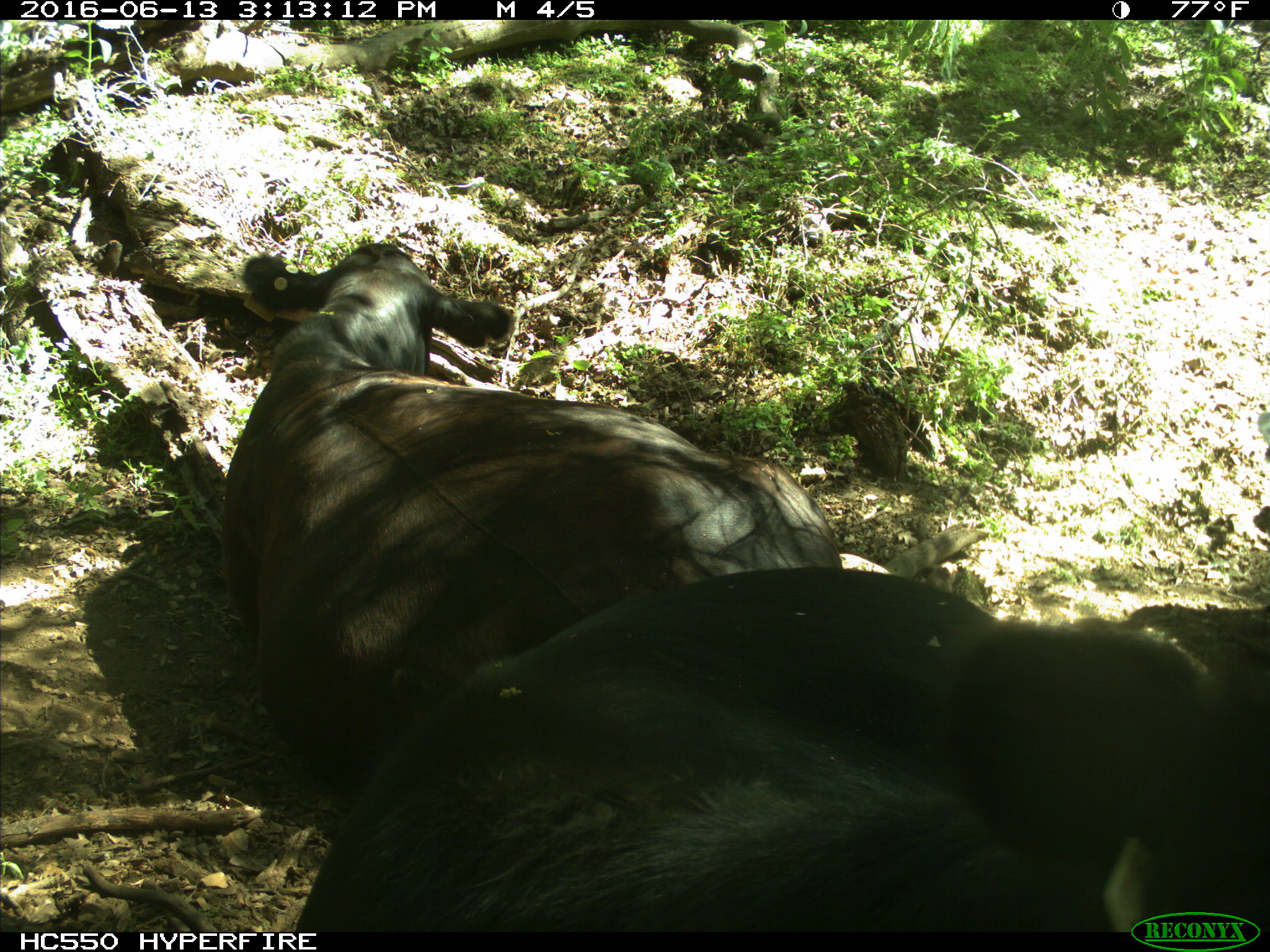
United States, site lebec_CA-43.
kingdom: Animalia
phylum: Chordata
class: Mammalia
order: Artiodactyla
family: Bovidae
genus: Bos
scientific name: Bos taurus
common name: domestic cow